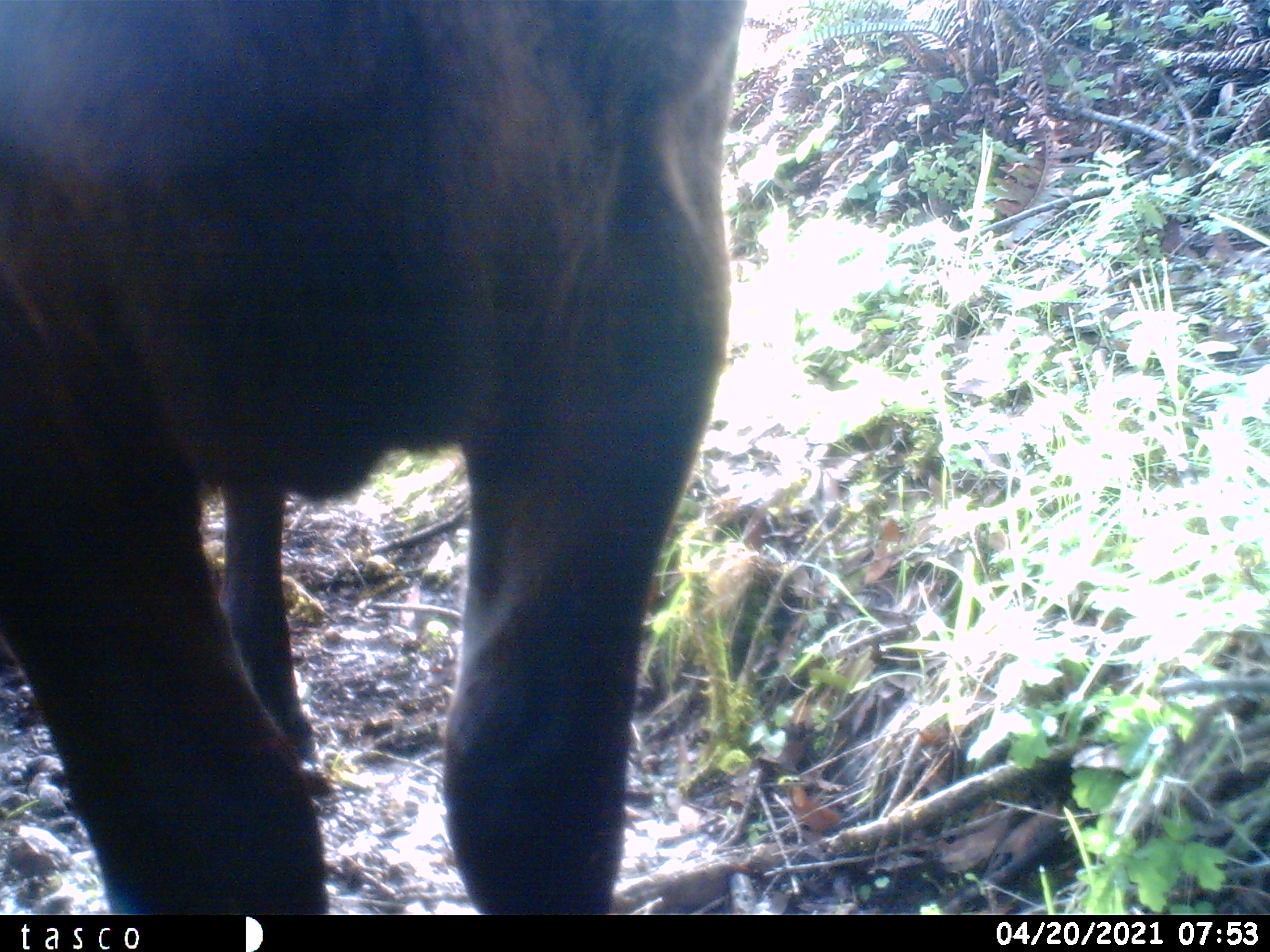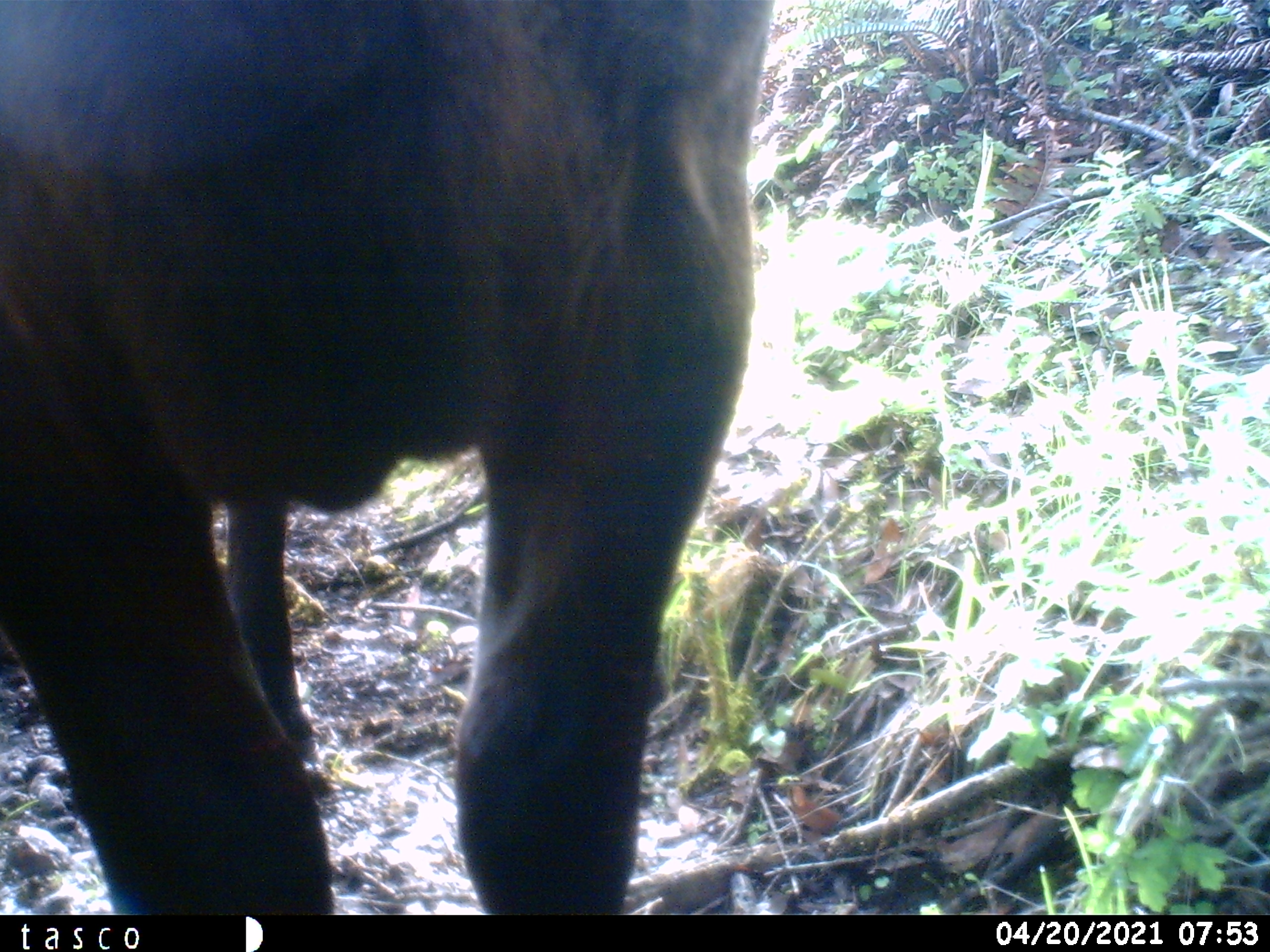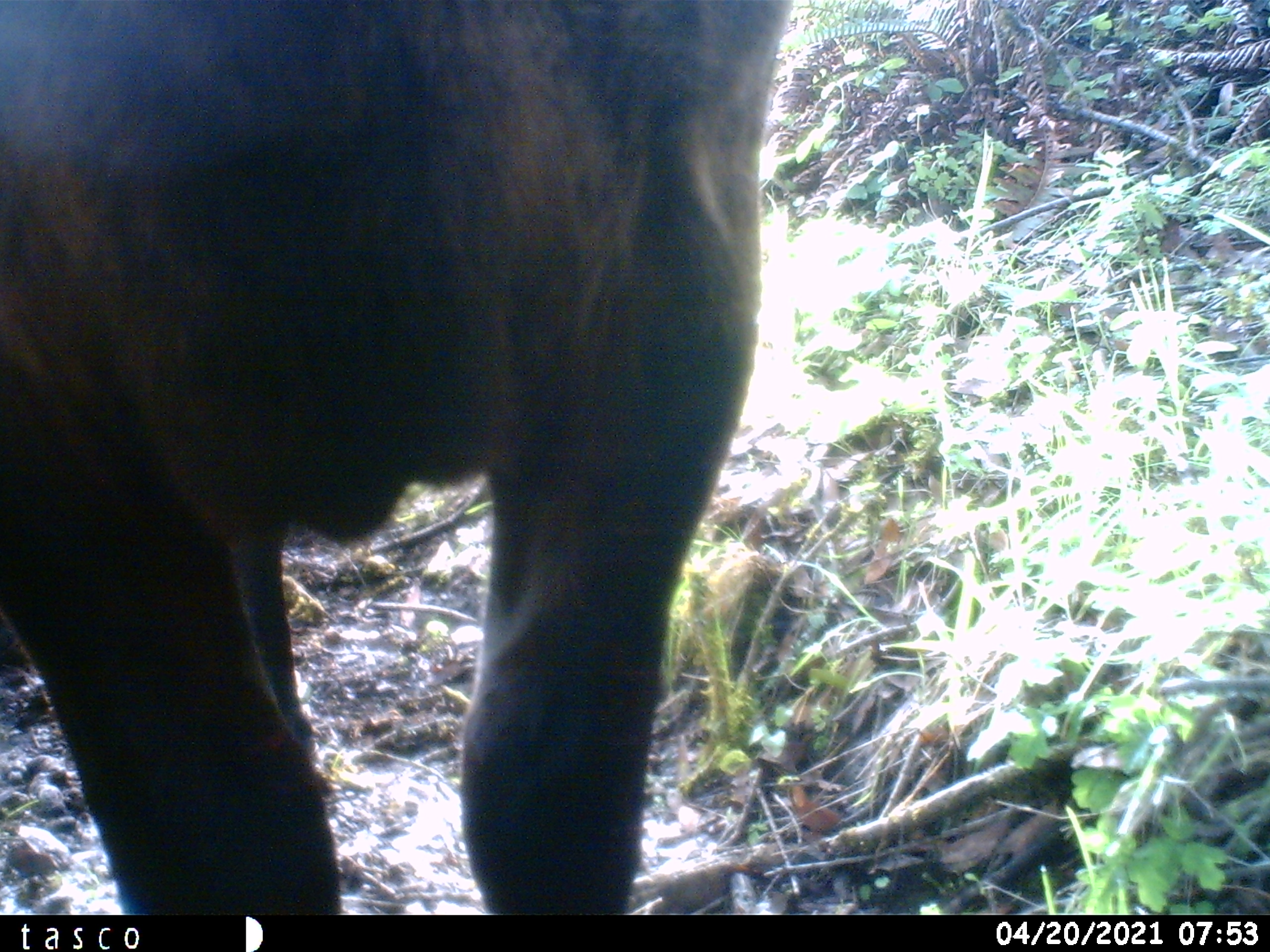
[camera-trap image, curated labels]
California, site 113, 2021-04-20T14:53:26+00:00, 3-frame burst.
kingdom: Animalia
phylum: Chordata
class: Mammalia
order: Artiodactyla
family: Cervidae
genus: Odocoileus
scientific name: Odocoileus hemionus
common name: mule deer